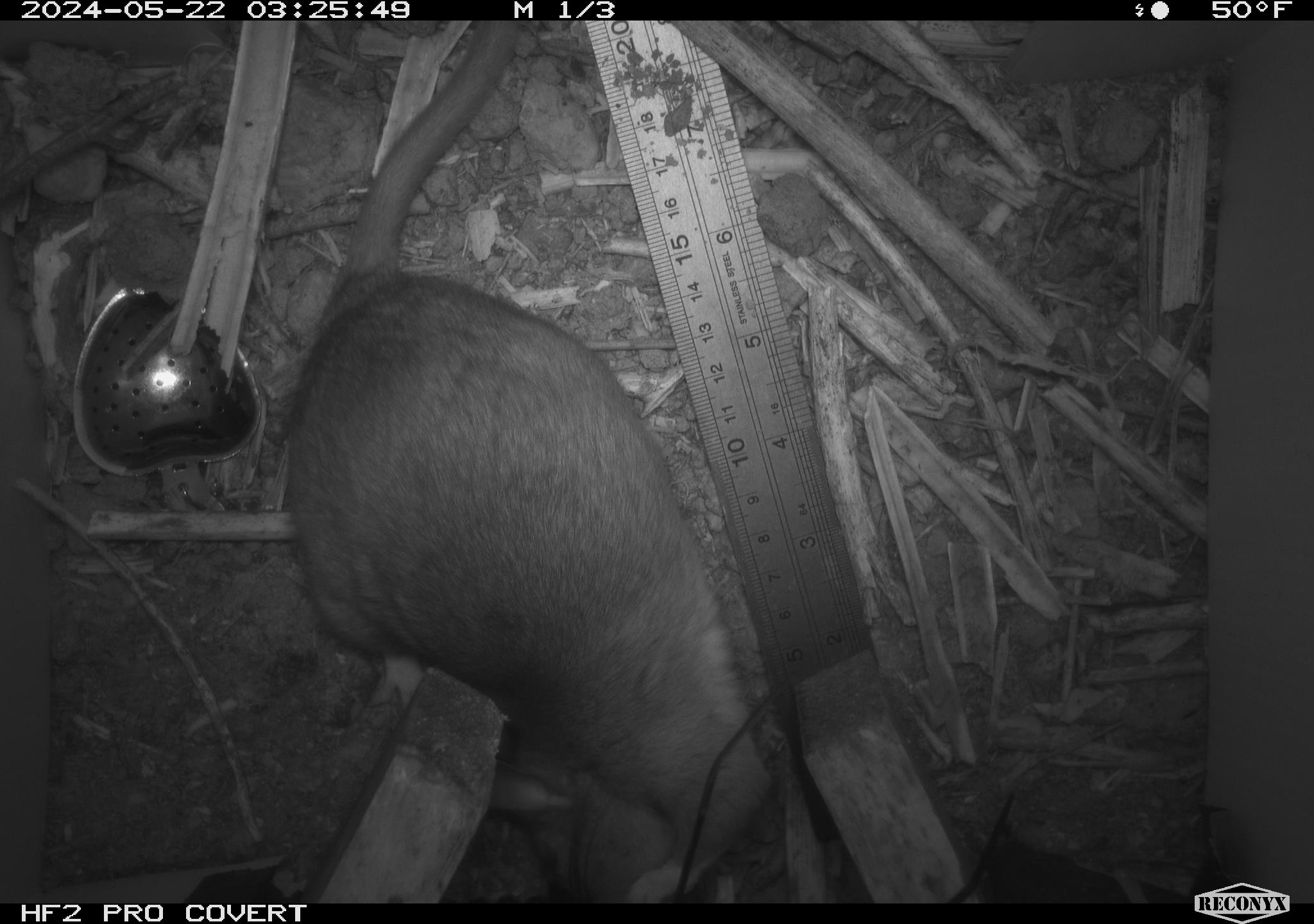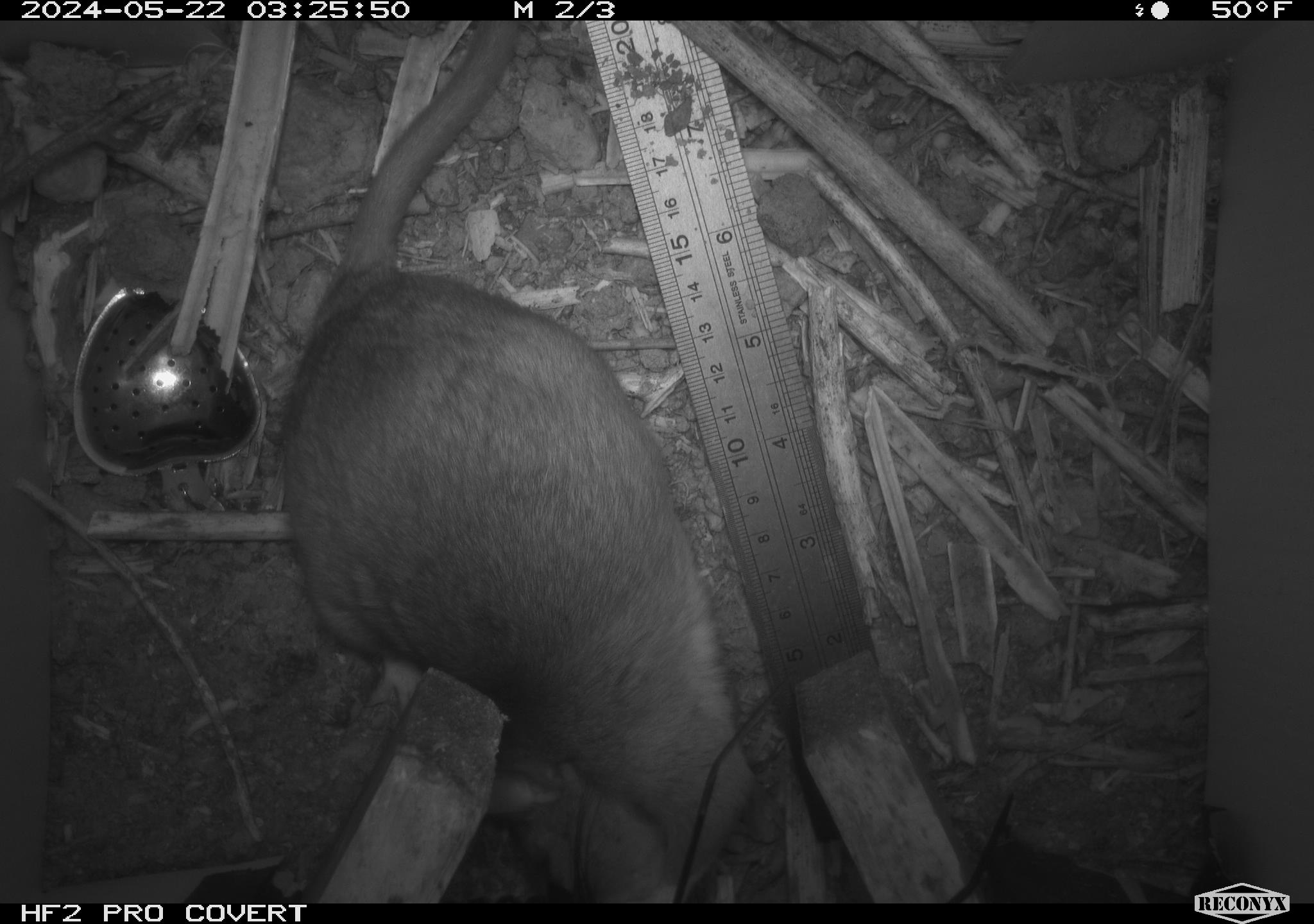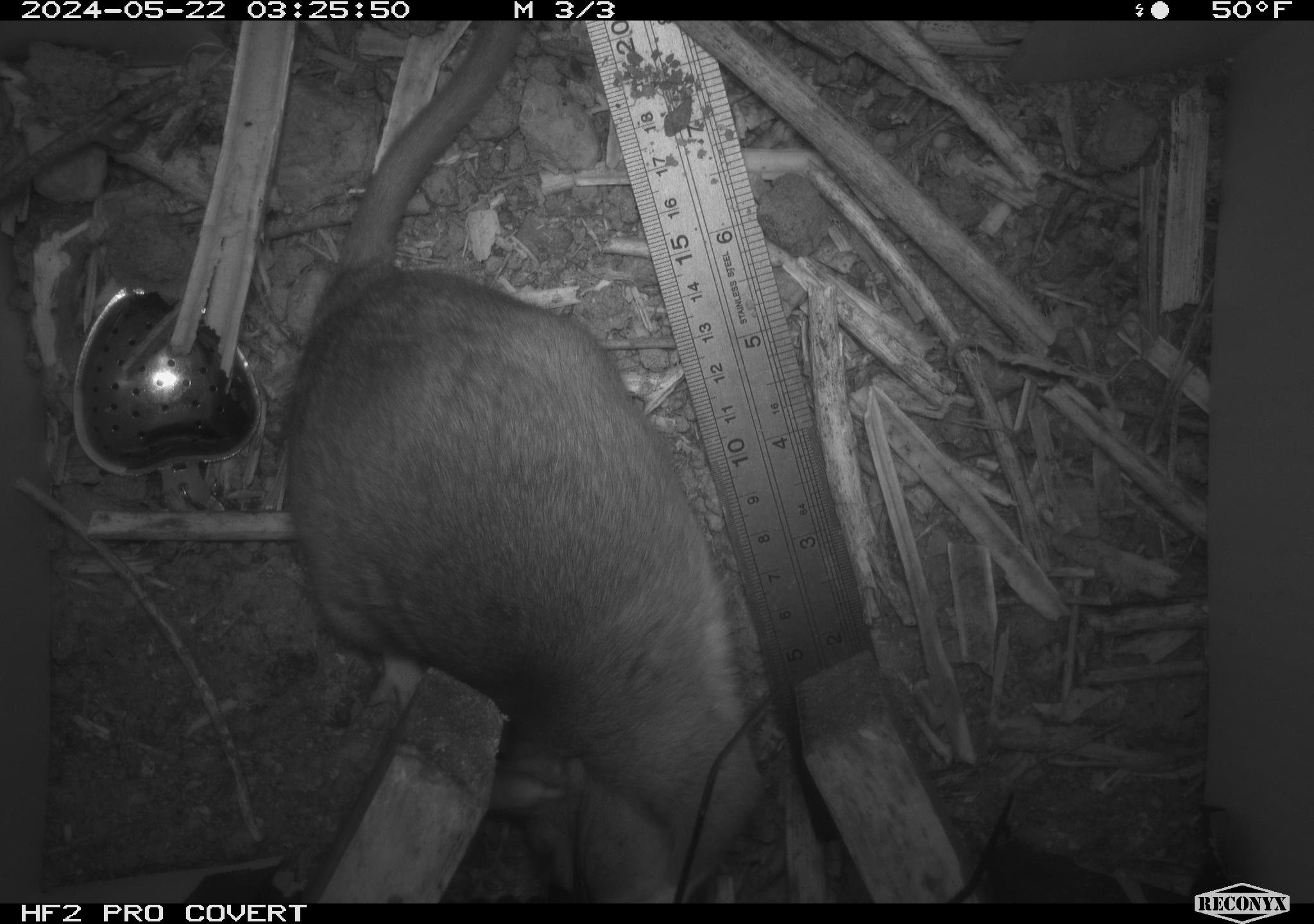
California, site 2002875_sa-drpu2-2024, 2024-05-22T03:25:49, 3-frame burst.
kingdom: Animalia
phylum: Chordata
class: Mammalia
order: Rodentia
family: Cricetidae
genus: Neotoma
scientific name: Neotoma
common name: pack rat or woodrat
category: neotoma species